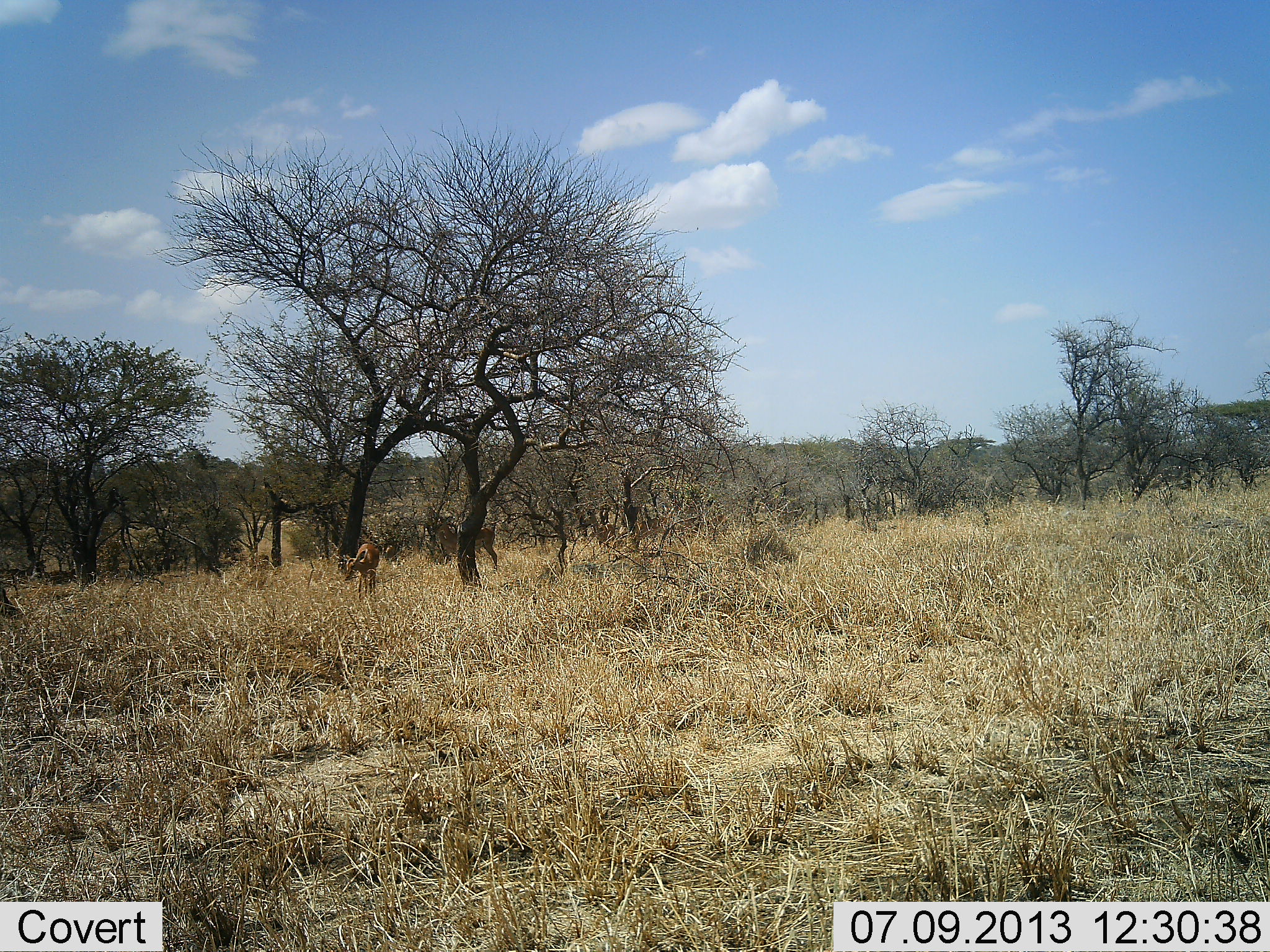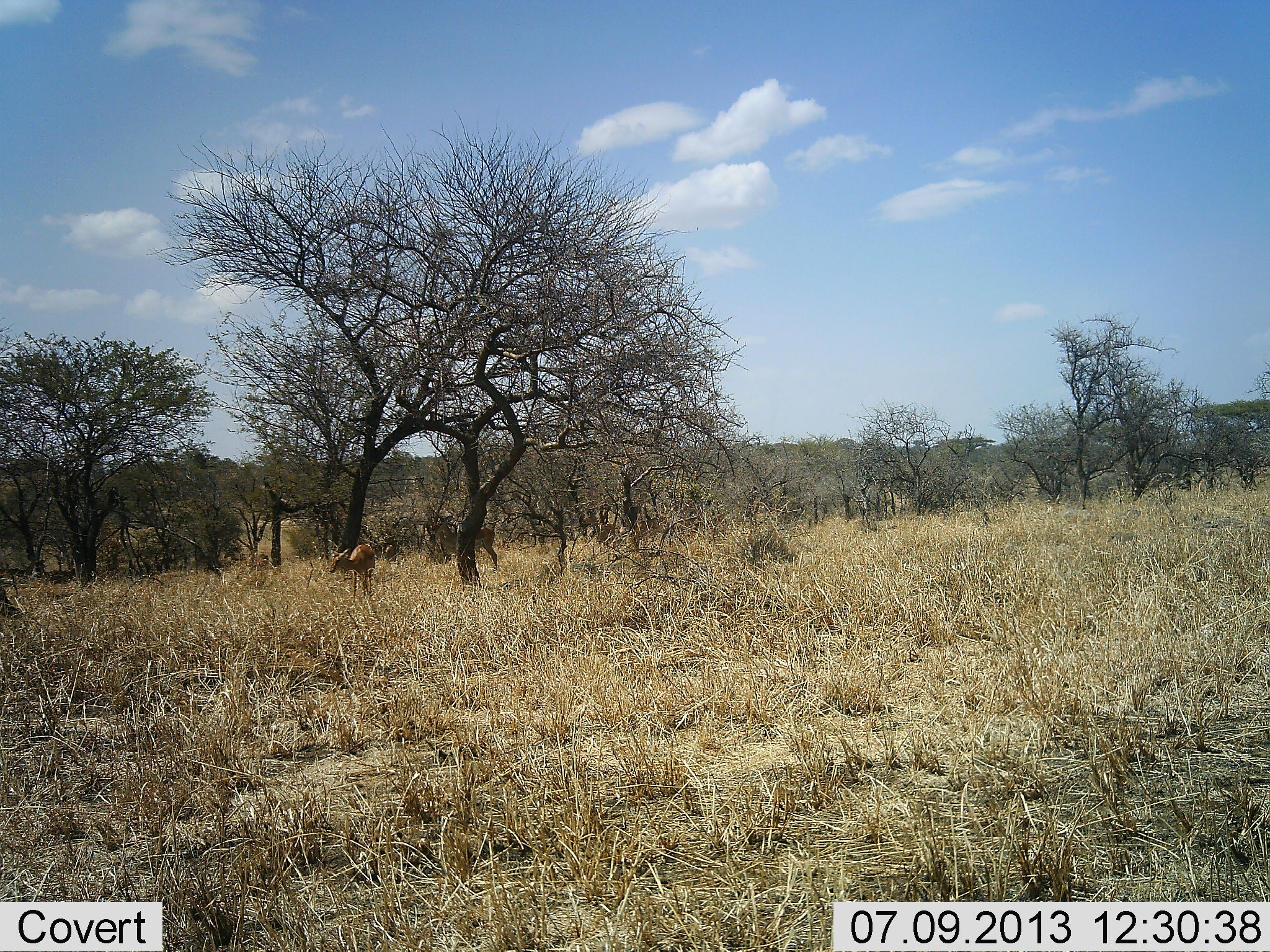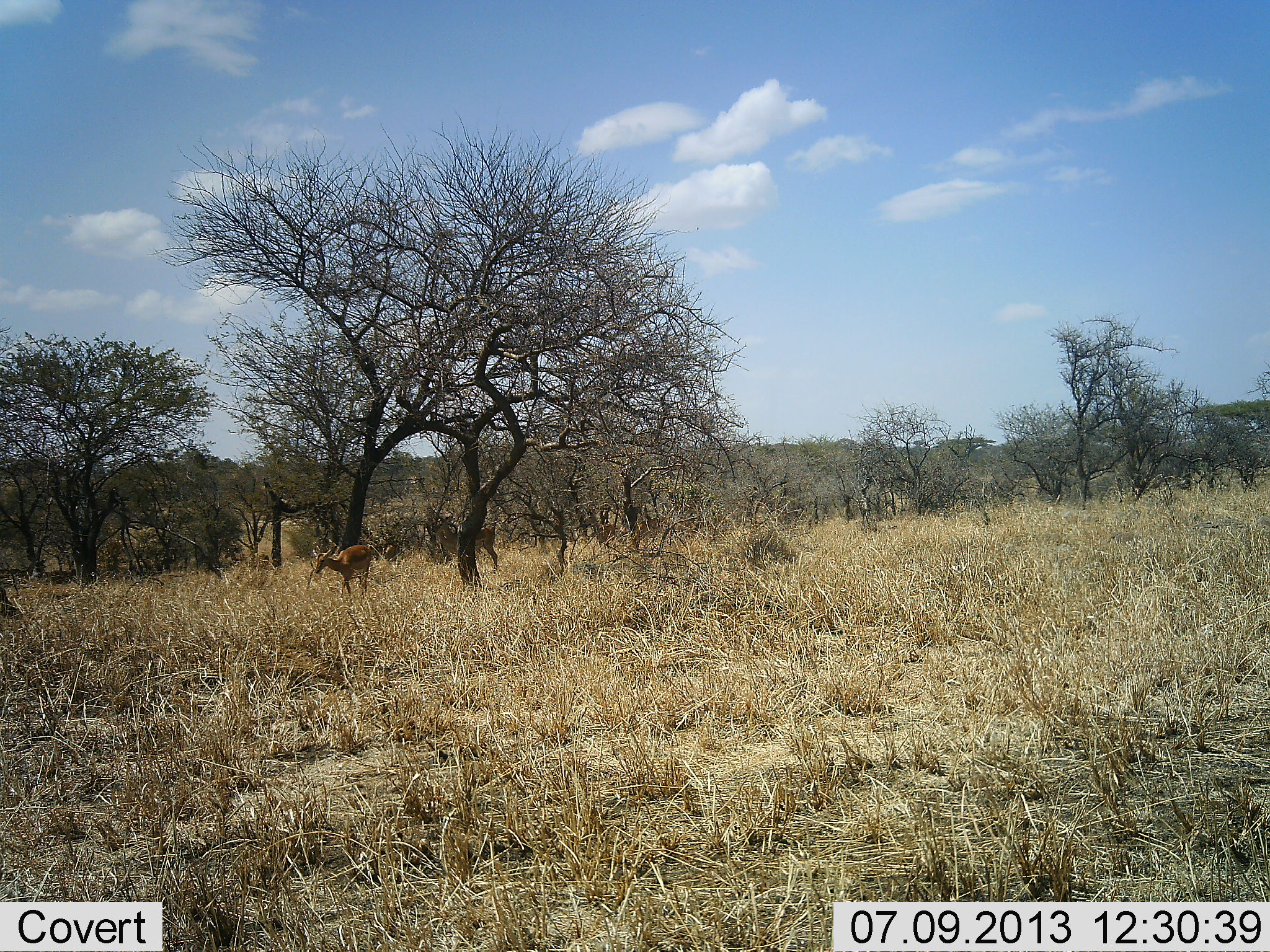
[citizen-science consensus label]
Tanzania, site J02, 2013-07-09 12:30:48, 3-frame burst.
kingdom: Animalia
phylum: Chordata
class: Mammalia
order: Artiodactyla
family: Bovidae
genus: Aepyceros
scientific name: Aepyceros melampus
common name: impala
Impala (Aepyceros melampus), count 2. Behavior (volunteer vote fractions): standing 50%, resting 0%, moving 64%, interacting 7%. Young present (vote fraction): 0%. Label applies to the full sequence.